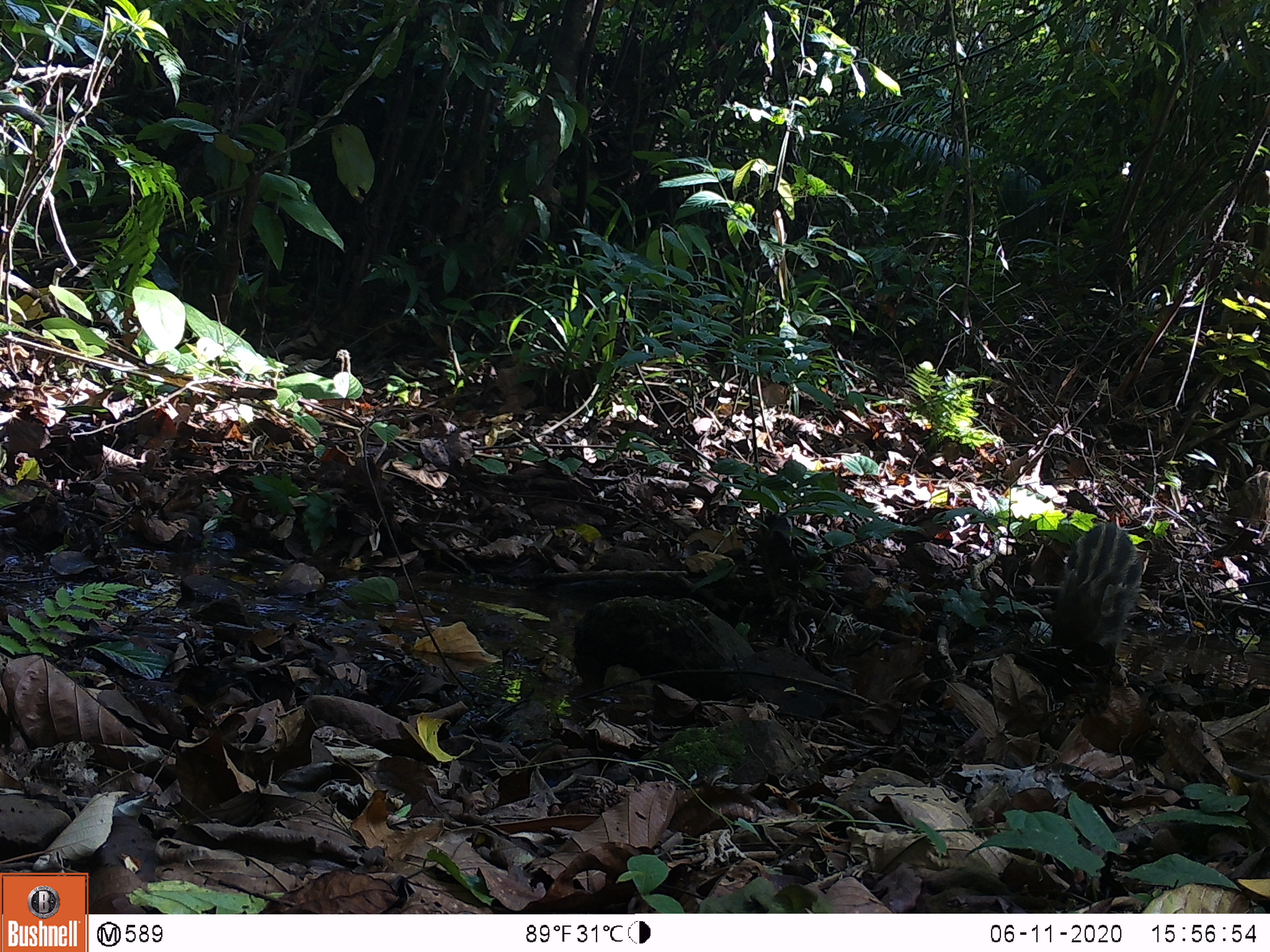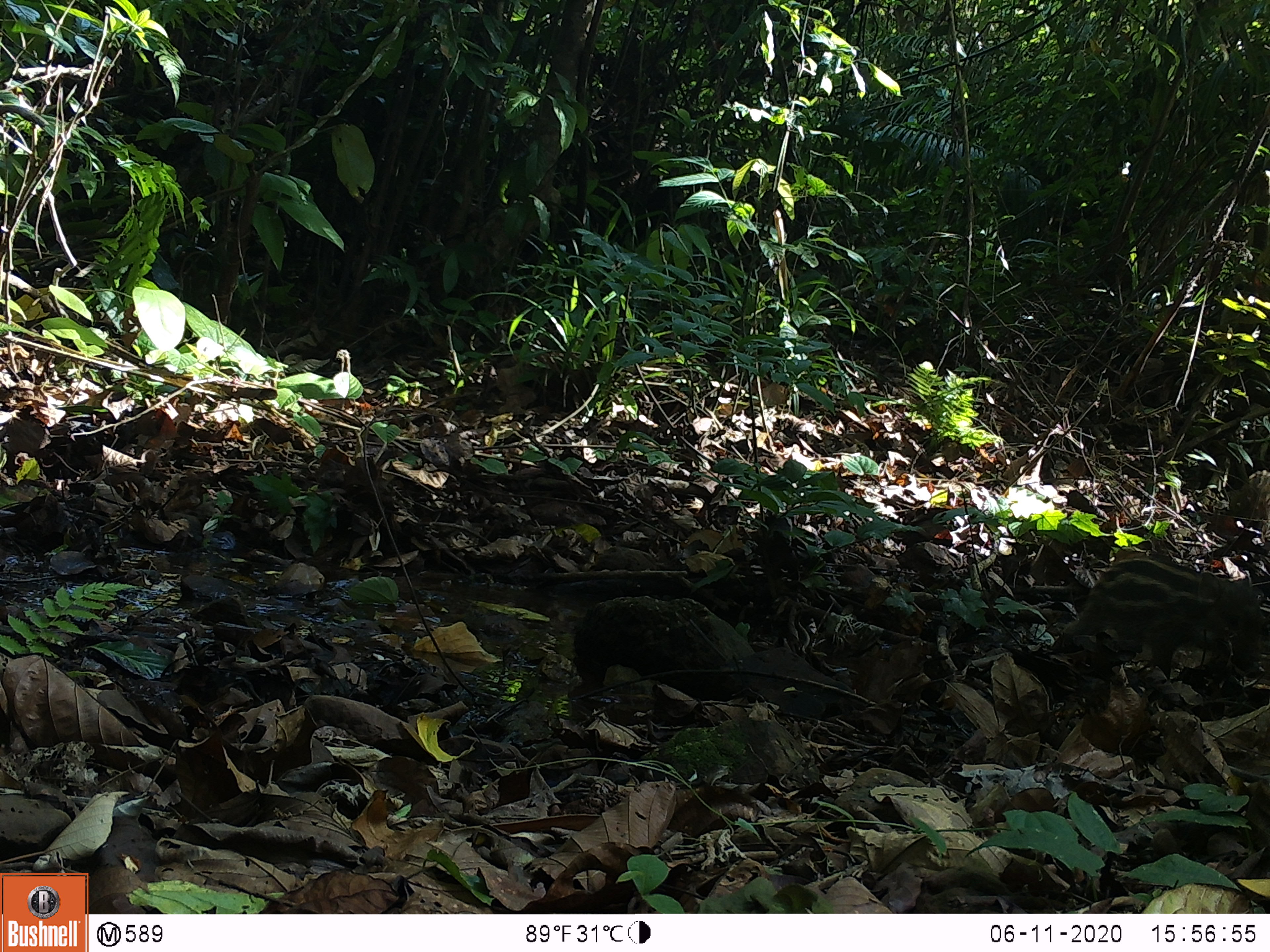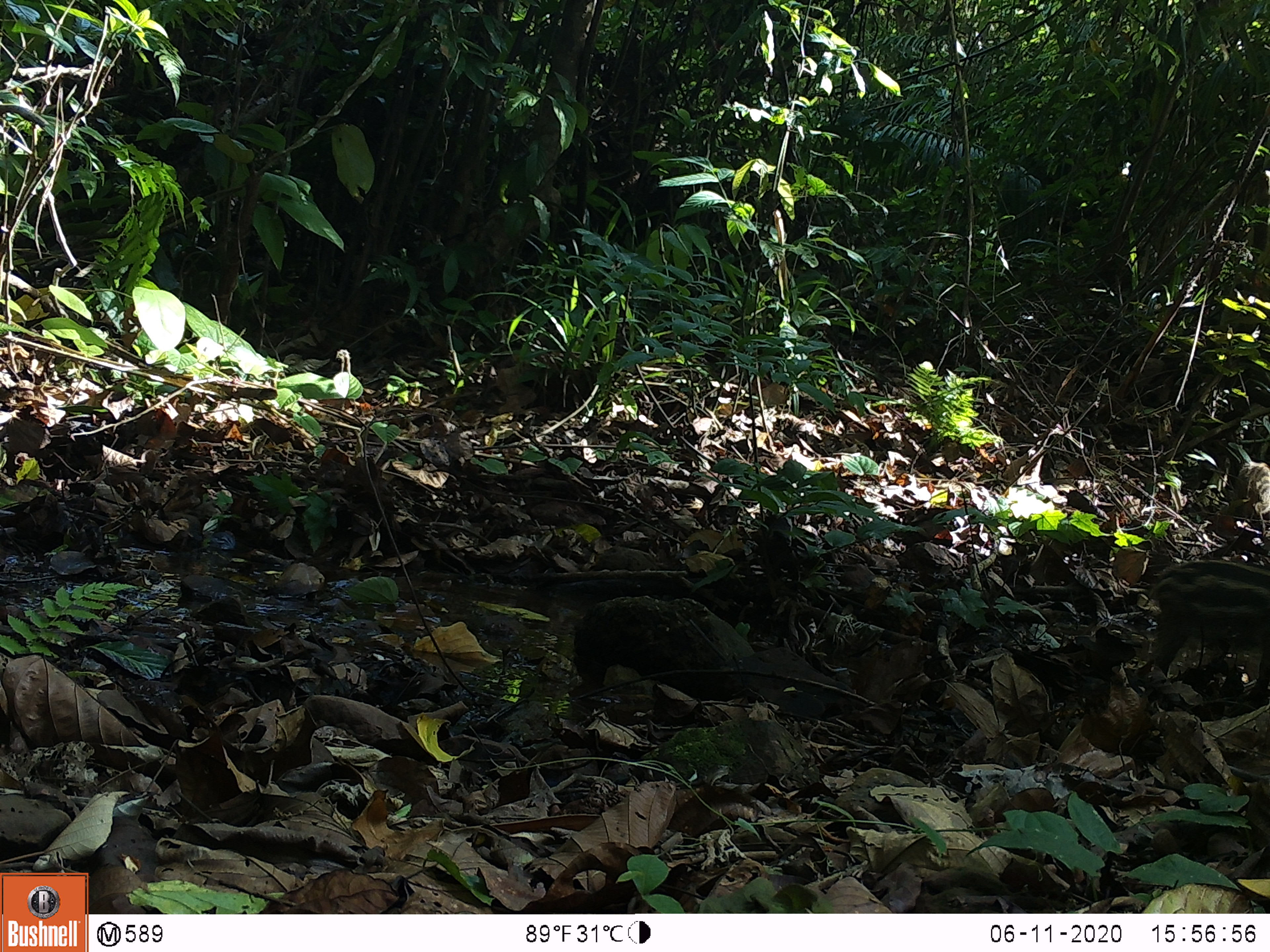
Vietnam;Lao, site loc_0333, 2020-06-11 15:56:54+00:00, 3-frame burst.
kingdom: Animalia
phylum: Chordata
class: Mammalia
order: Artiodactyla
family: Suidae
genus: Sus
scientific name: Sus scrofa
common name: eurasian wild pig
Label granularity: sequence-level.